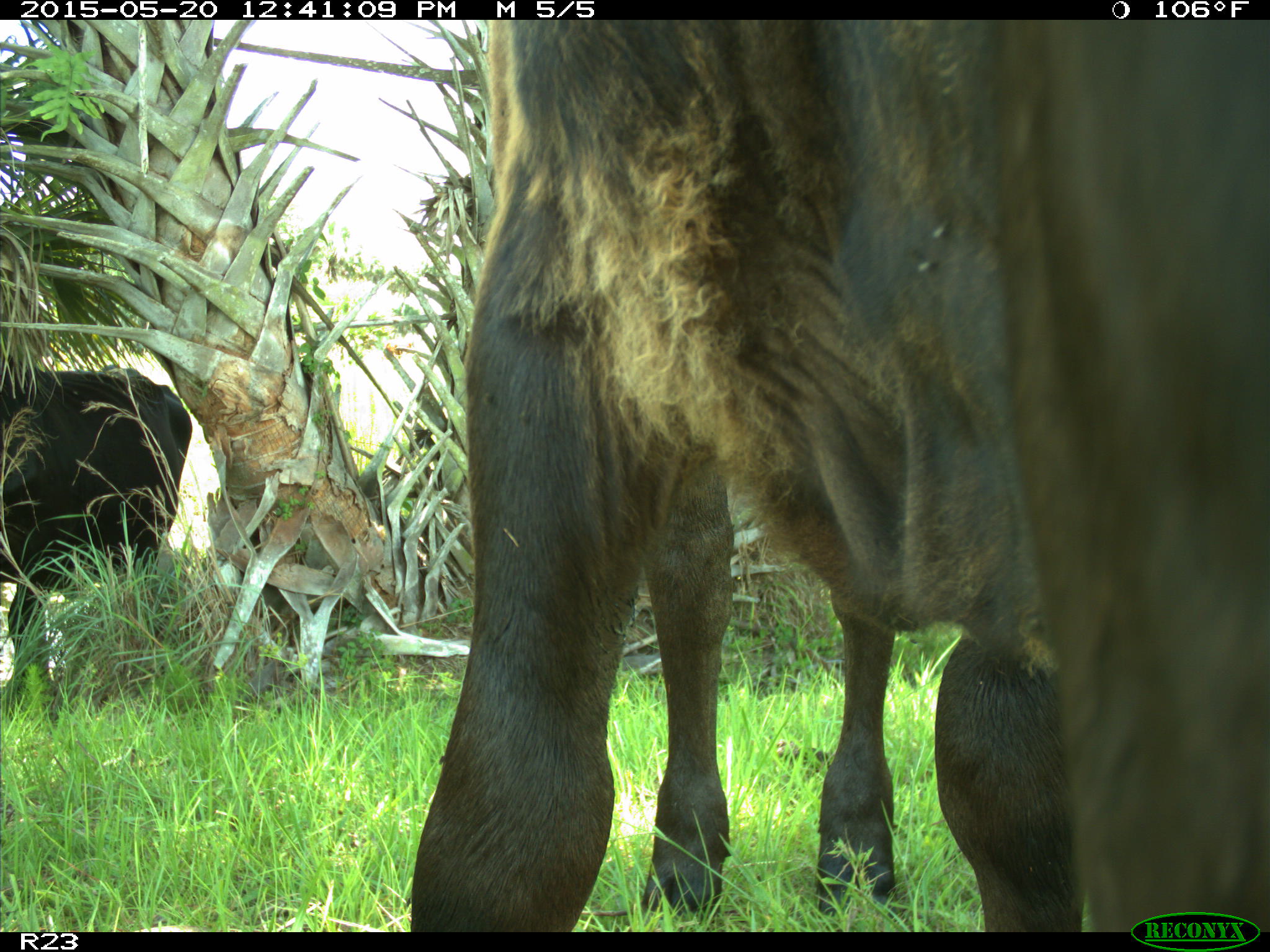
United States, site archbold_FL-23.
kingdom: Animalia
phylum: Chordata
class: Mammalia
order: Artiodactyla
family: Bovidae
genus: Bos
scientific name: Bos taurus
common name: domestic cow